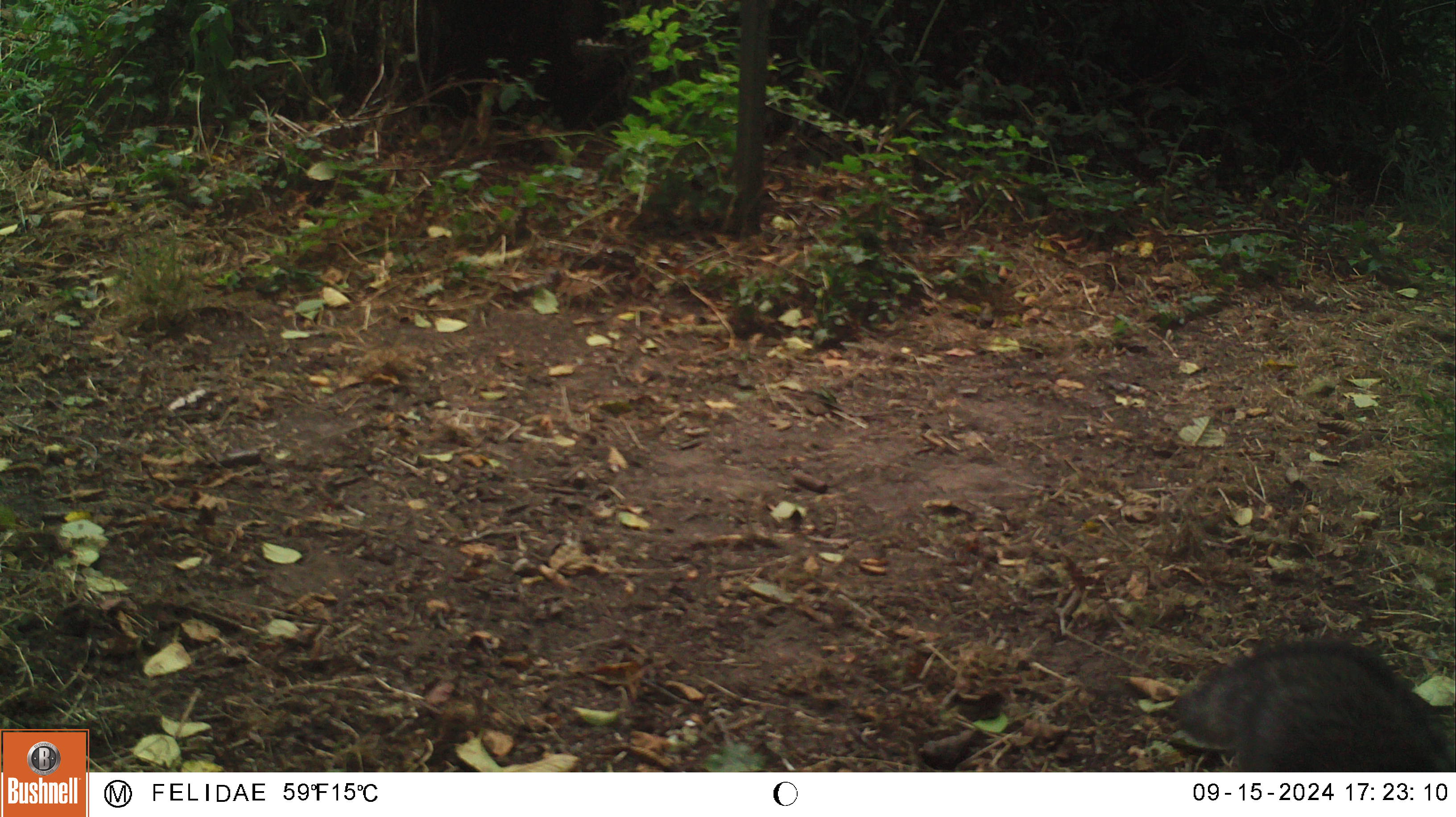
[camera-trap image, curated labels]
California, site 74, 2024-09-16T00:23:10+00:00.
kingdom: Animalia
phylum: Chordata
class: Mammalia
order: Carnivora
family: Procyonidae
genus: Procyon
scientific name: Procyon lotor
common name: raccoon